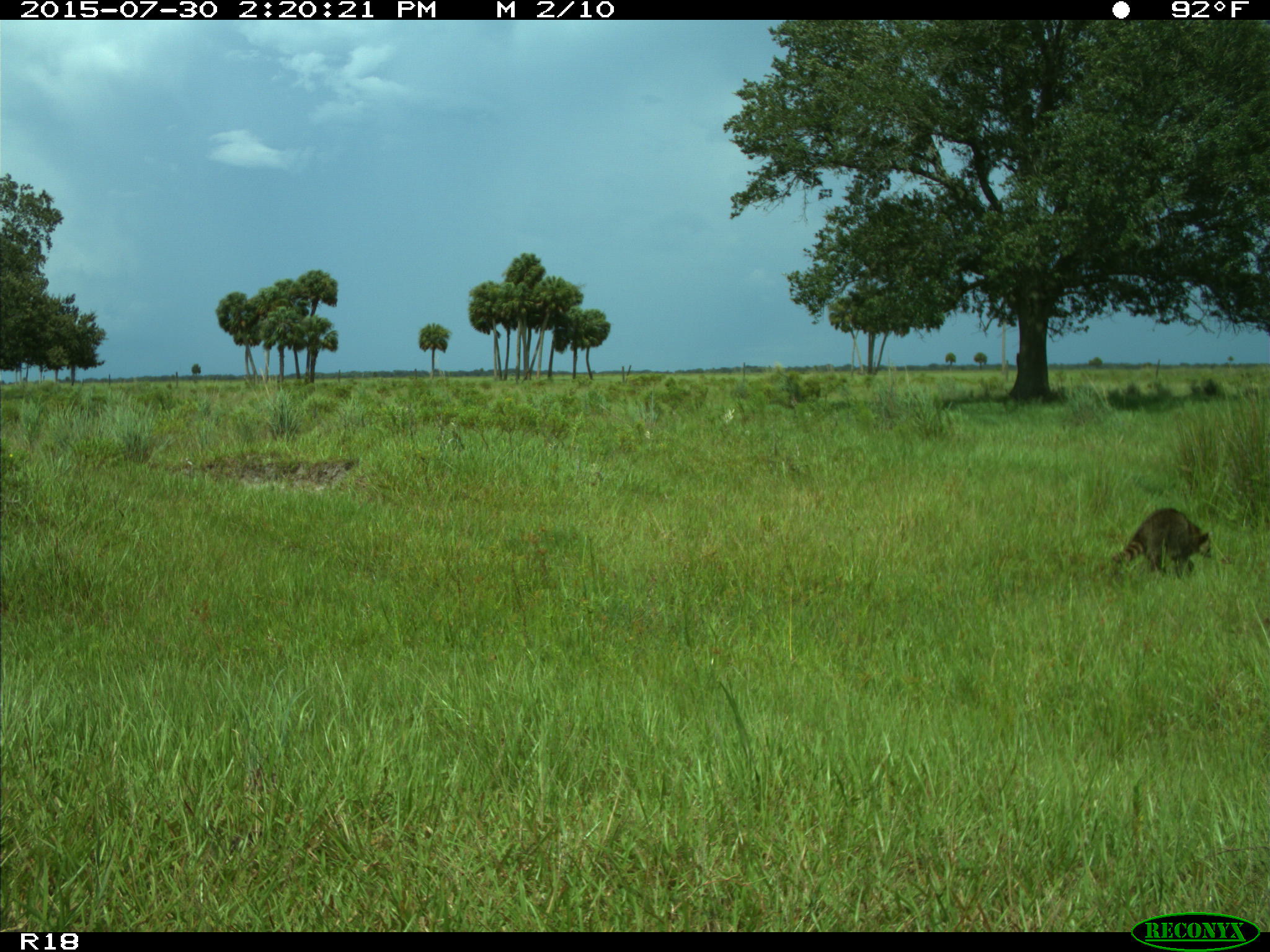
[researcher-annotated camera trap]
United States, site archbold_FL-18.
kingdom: Animalia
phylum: Chordata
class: Mammalia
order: Carnivora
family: Procyonidae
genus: Procyon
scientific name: Procyon lotor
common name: common raccoon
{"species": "Procyon lotor (common raccoon)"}